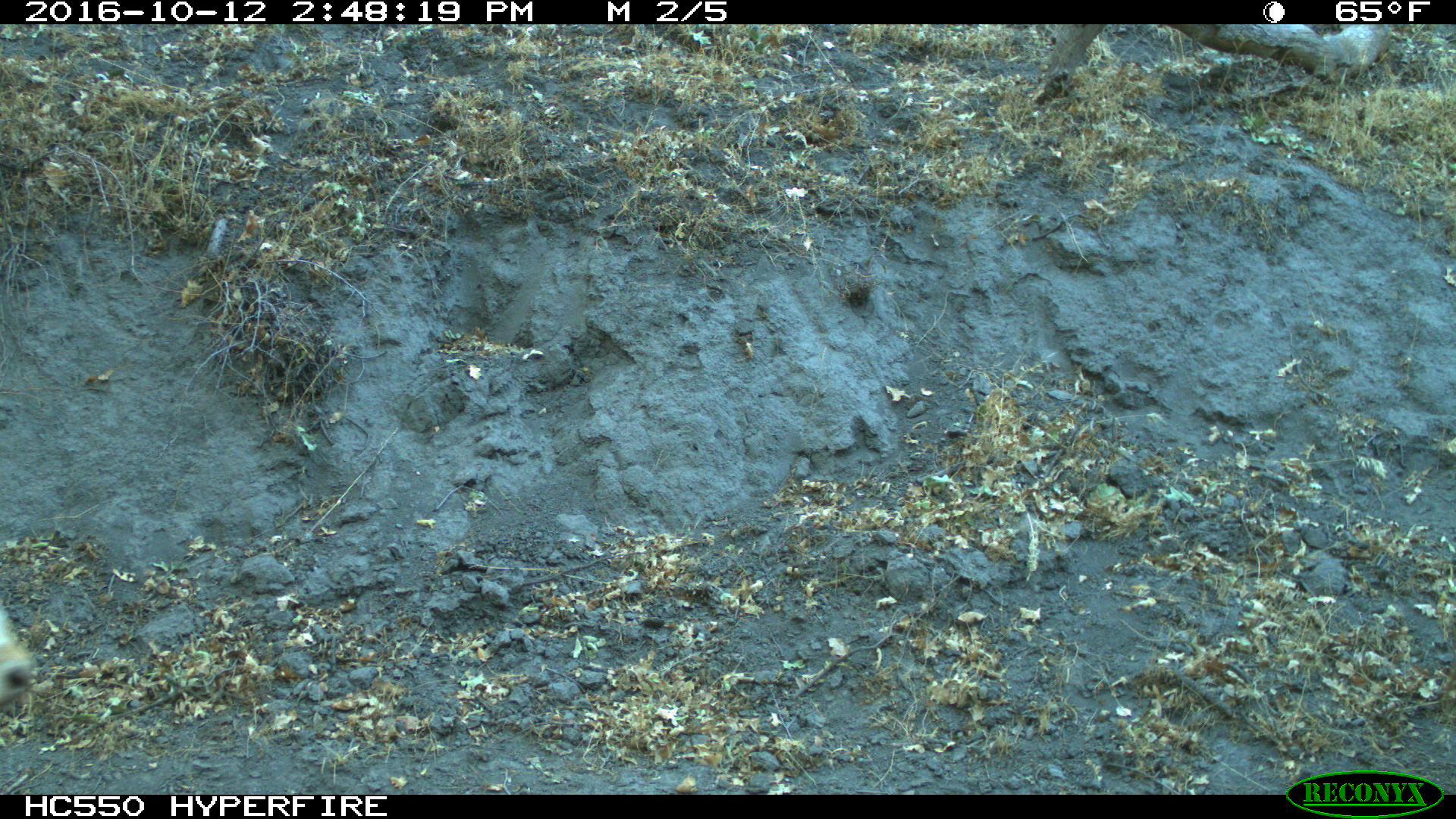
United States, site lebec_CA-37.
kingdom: Animalia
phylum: Chordata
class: Mammalia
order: Artiodactyla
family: Bovidae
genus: Bos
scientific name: Bos taurus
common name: domestic cow